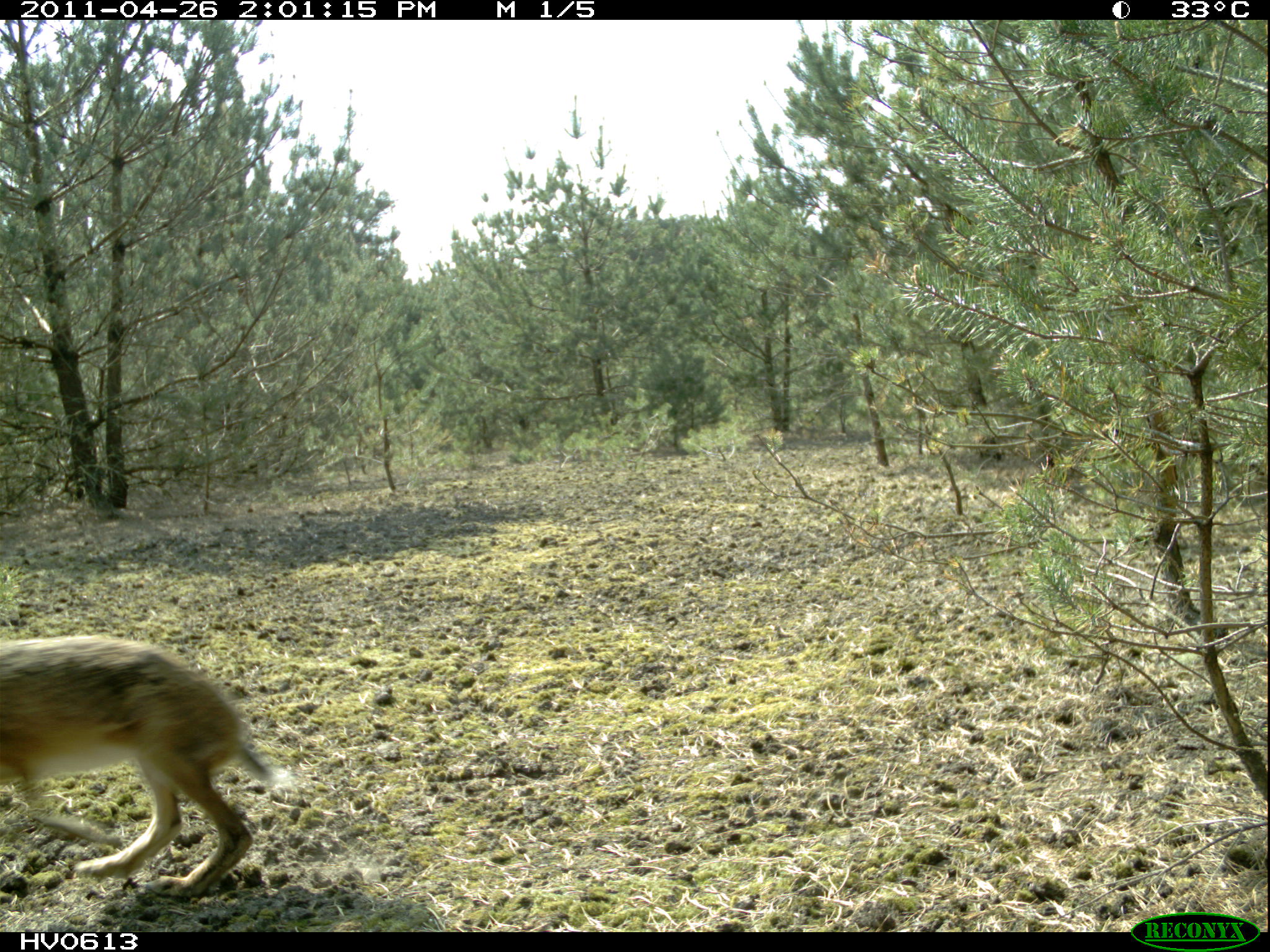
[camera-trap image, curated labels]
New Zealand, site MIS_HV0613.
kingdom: Animalia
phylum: Chordata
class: Mammalia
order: Lagomorpha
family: Leporidae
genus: Lepus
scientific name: Lepus europaeus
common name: brown hare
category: hare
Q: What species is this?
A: Hare (brown hare) (Lepus europaeus).